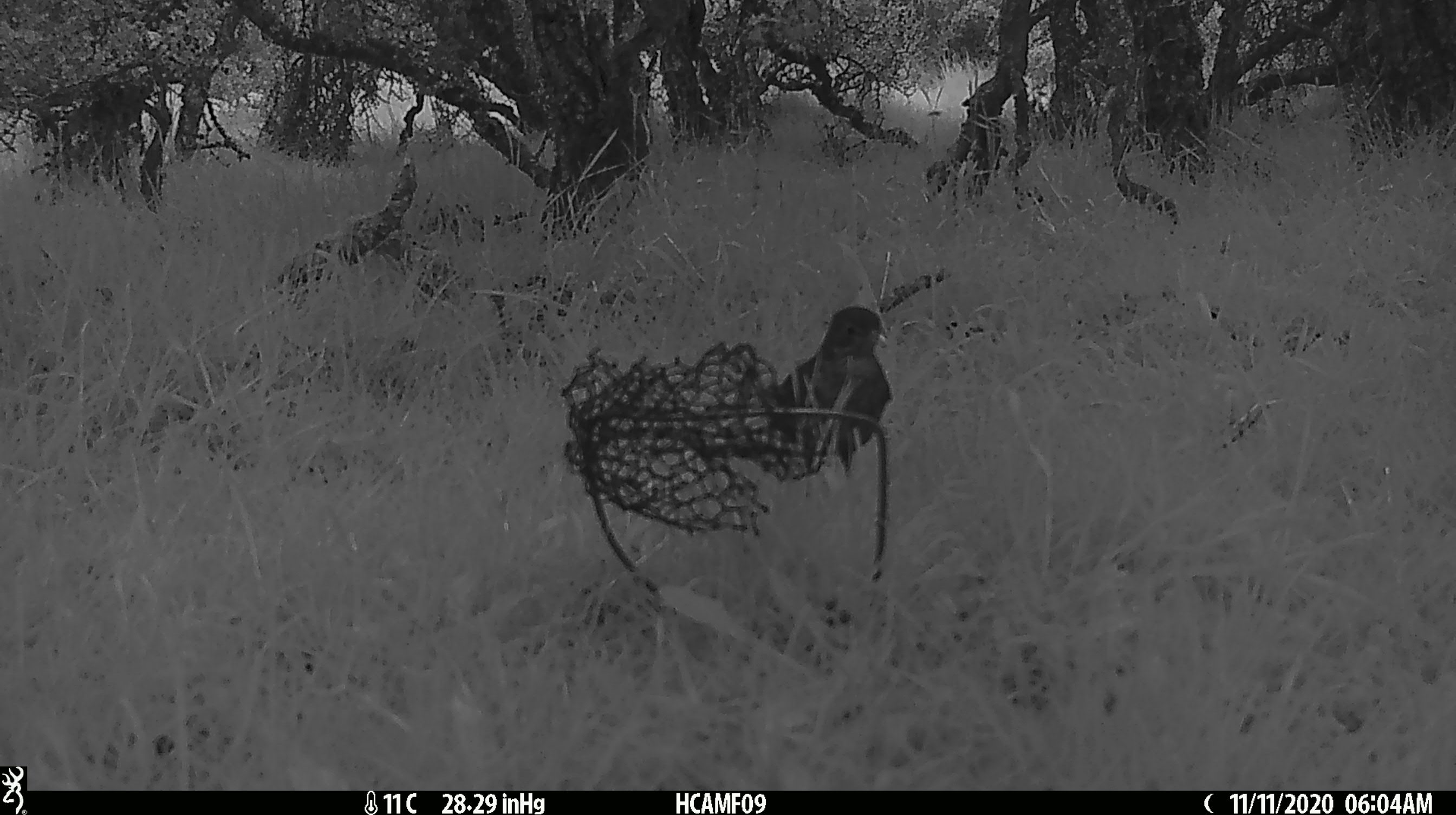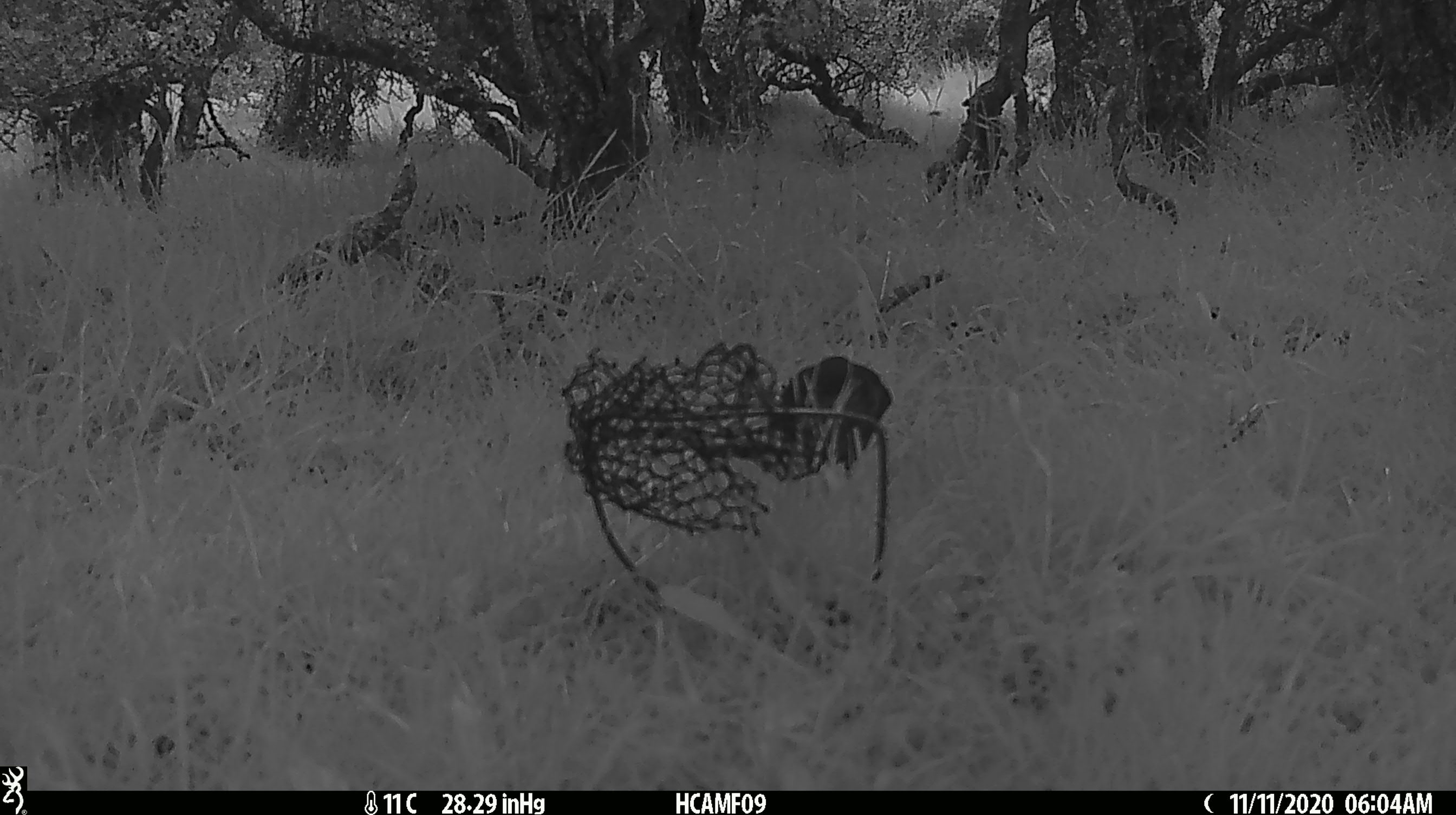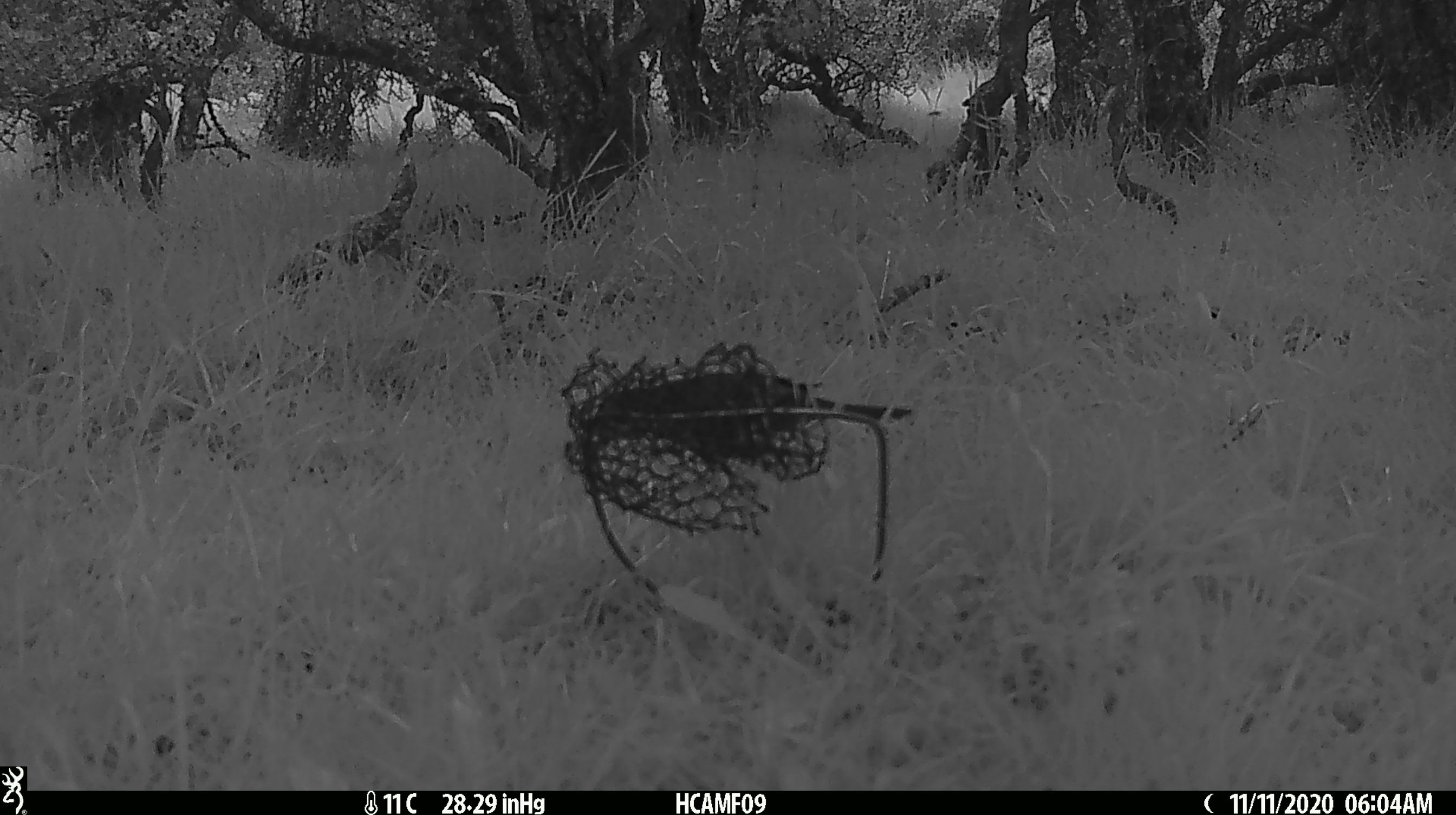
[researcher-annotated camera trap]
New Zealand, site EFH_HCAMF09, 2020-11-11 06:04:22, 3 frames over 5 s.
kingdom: Animalia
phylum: Chordata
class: Aves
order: Passeriformes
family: Turdidae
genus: Turdus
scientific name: Turdus merula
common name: eurasian blackbird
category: blackbird